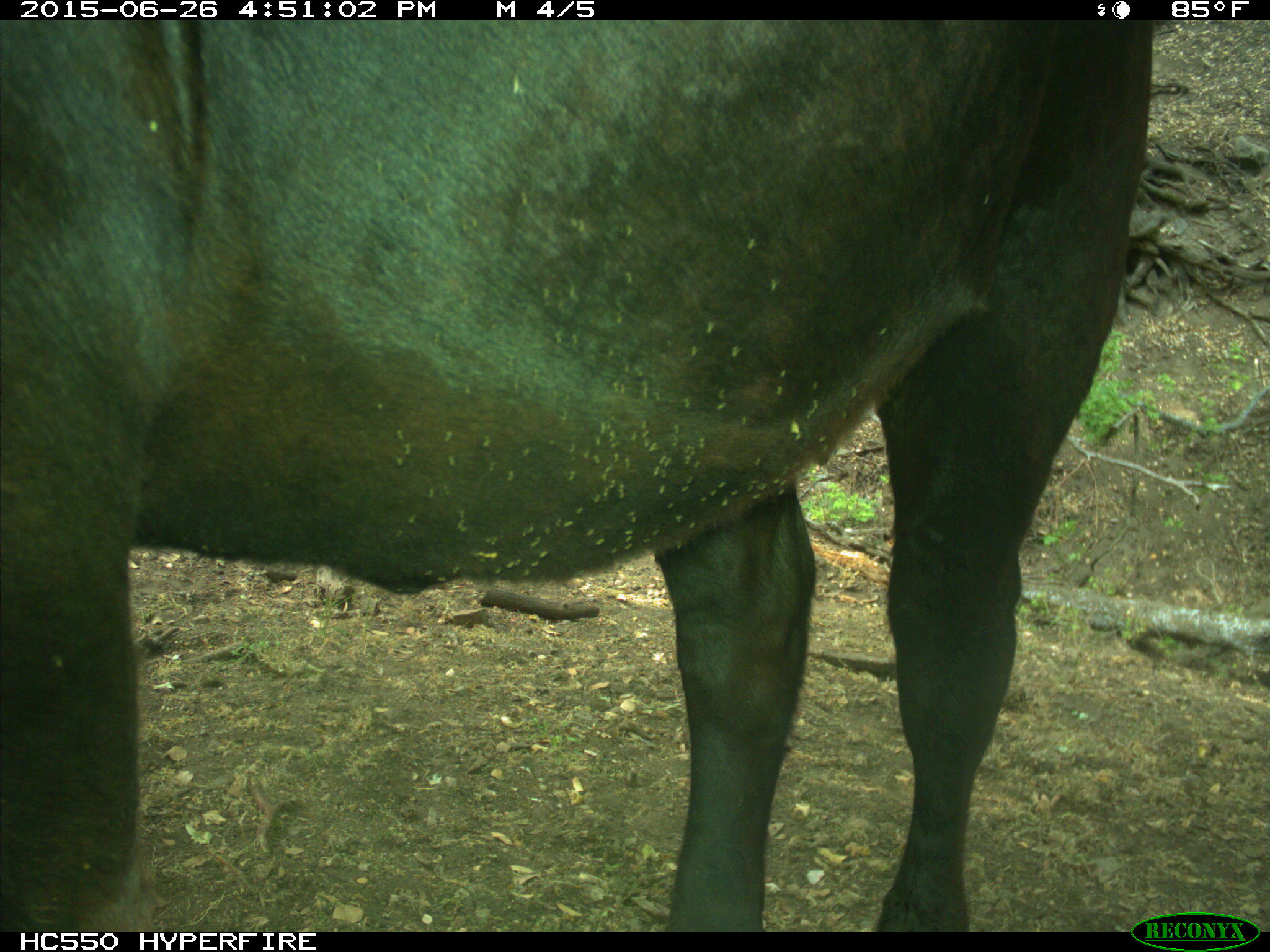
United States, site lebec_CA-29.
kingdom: Animalia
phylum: Chordata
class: Mammalia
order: Artiodactyla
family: Bovidae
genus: Bos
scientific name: Bos taurus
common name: domestic cow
Bos taurus (domestic cow).